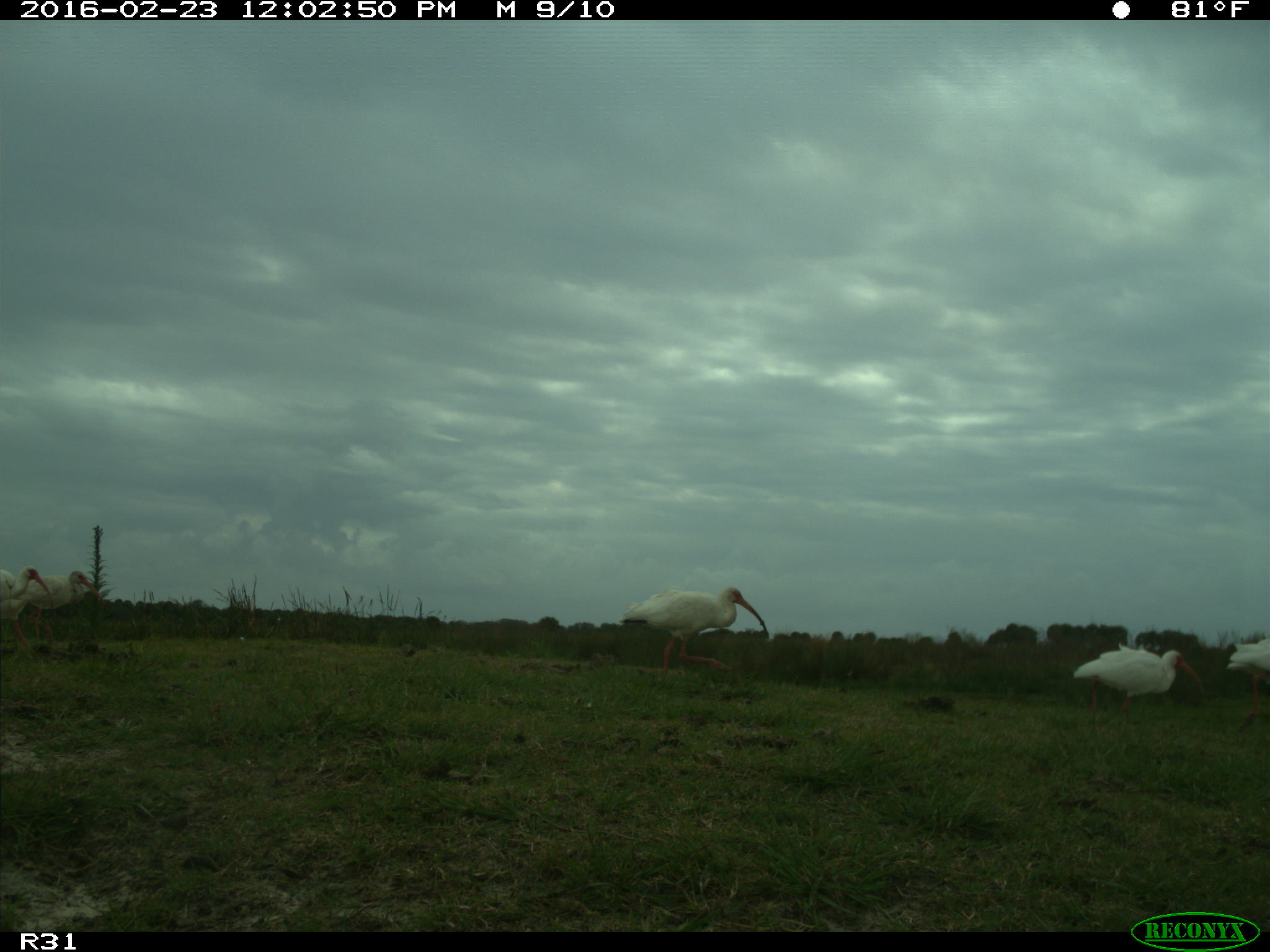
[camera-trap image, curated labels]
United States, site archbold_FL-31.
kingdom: Animalia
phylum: Chordata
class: Aves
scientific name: Aves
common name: birds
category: unidentified bird